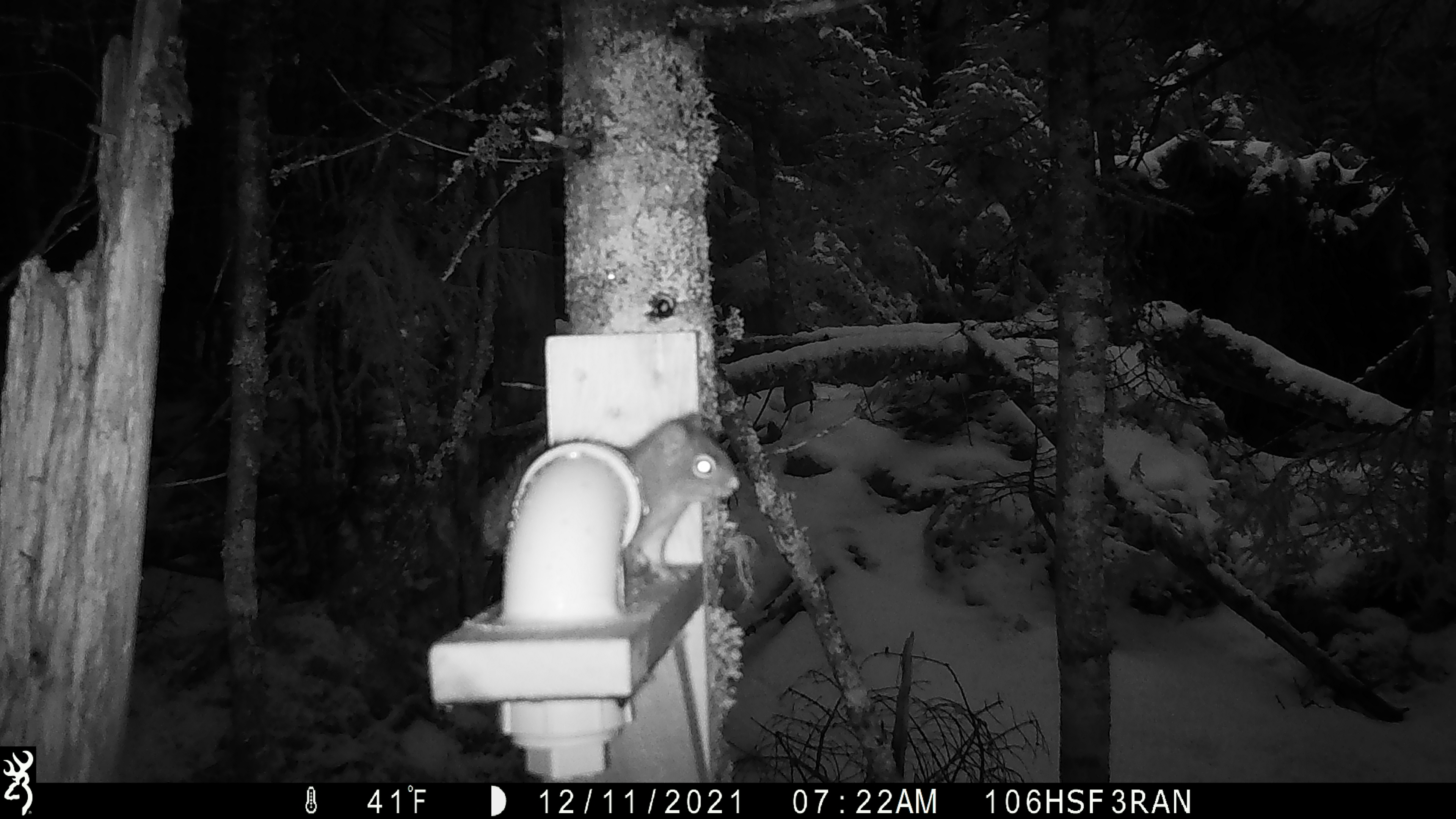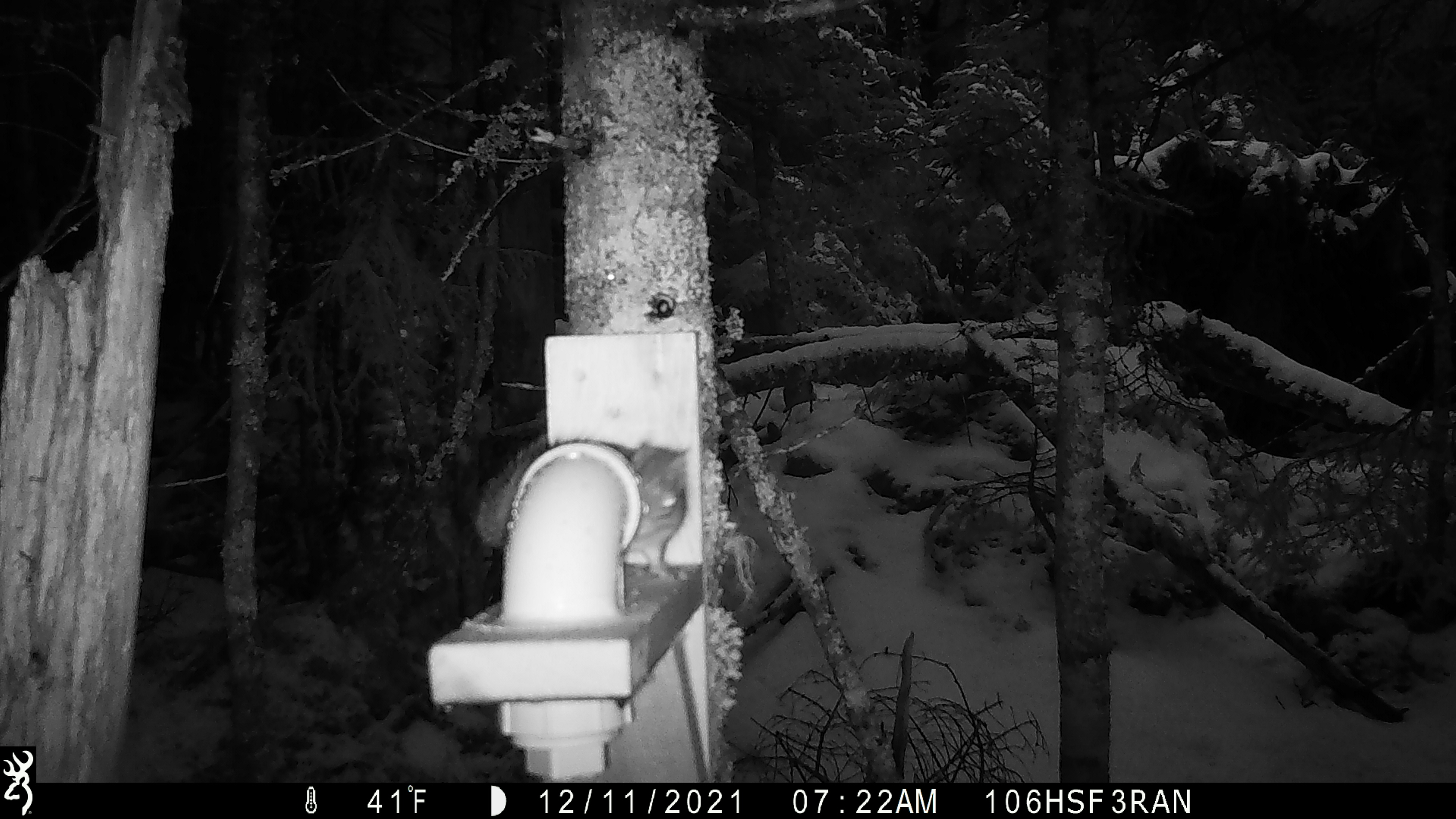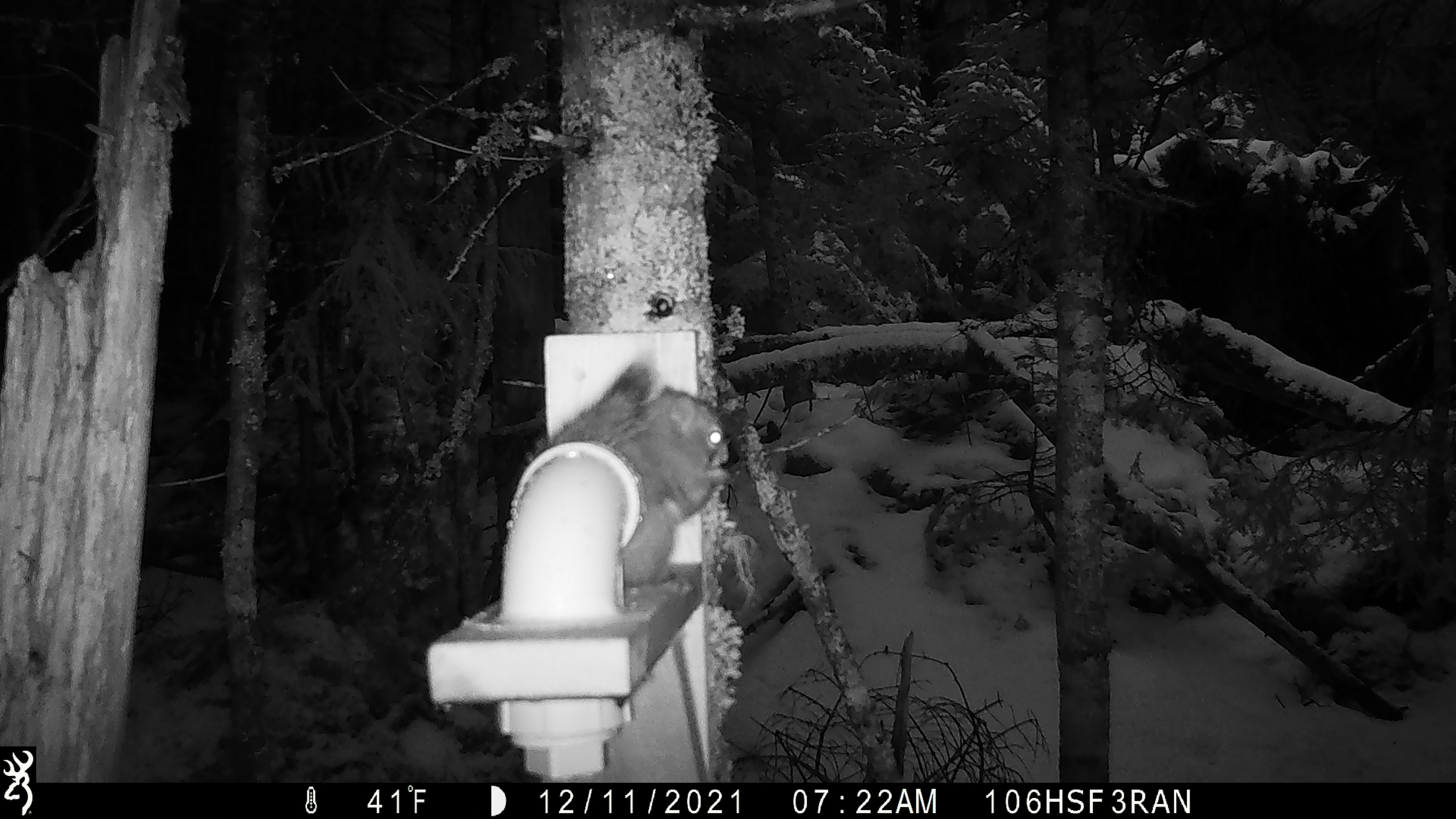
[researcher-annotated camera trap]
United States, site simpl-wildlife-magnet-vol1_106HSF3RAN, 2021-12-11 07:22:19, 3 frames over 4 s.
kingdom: Animalia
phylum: Chordata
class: Mammalia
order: Rodentia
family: Sciuridae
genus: Tamiasciurus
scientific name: Tamiasciurus hudsonicus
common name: red squirrel